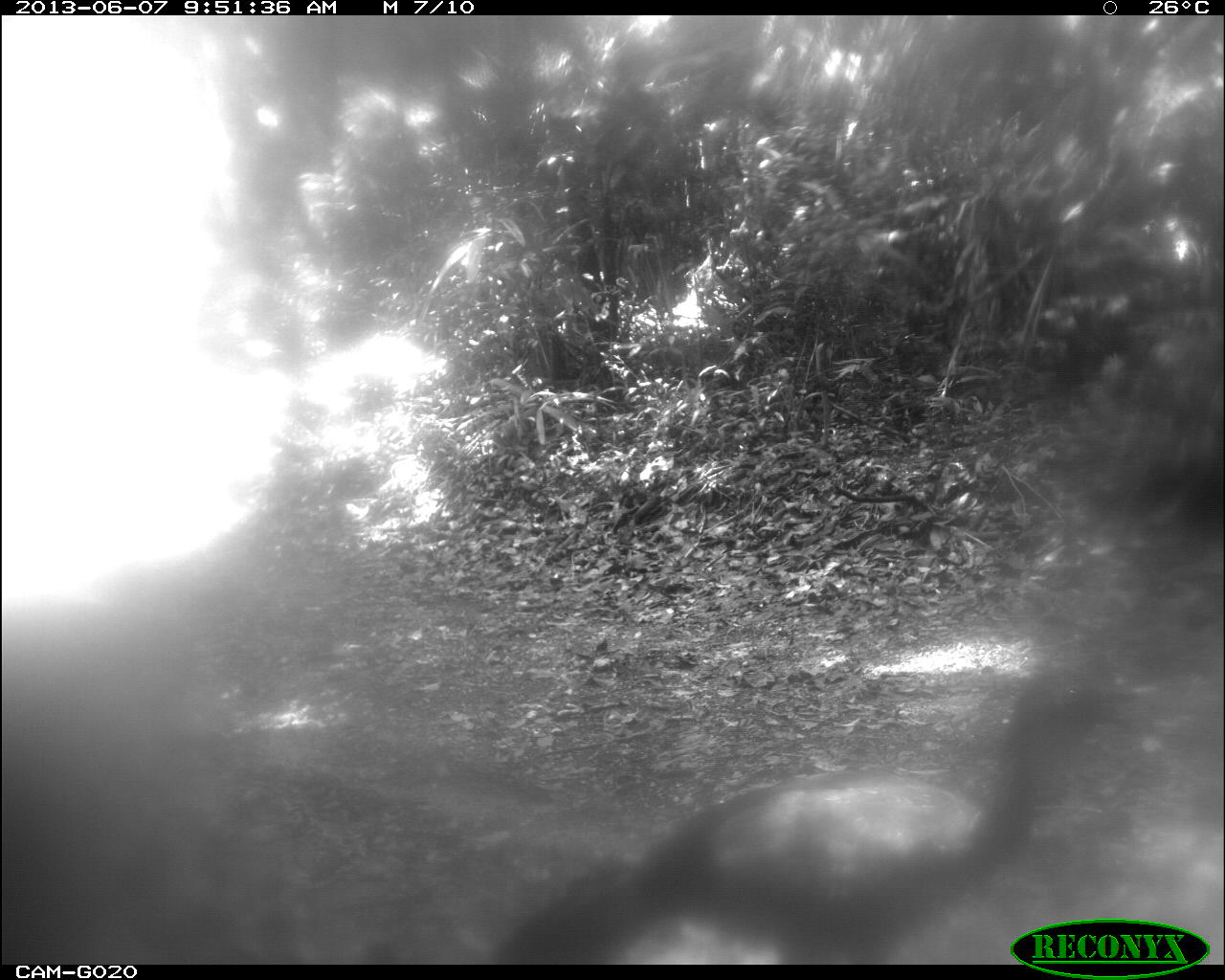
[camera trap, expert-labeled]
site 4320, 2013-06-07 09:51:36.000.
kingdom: Animalia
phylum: Chordata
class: Aves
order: Galliformes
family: Cracidae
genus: Penelope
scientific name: Penelope purpurascens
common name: crested guan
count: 1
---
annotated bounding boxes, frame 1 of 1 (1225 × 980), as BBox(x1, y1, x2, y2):
penelope purpurascens: BBox(501, 660, 1132, 962)